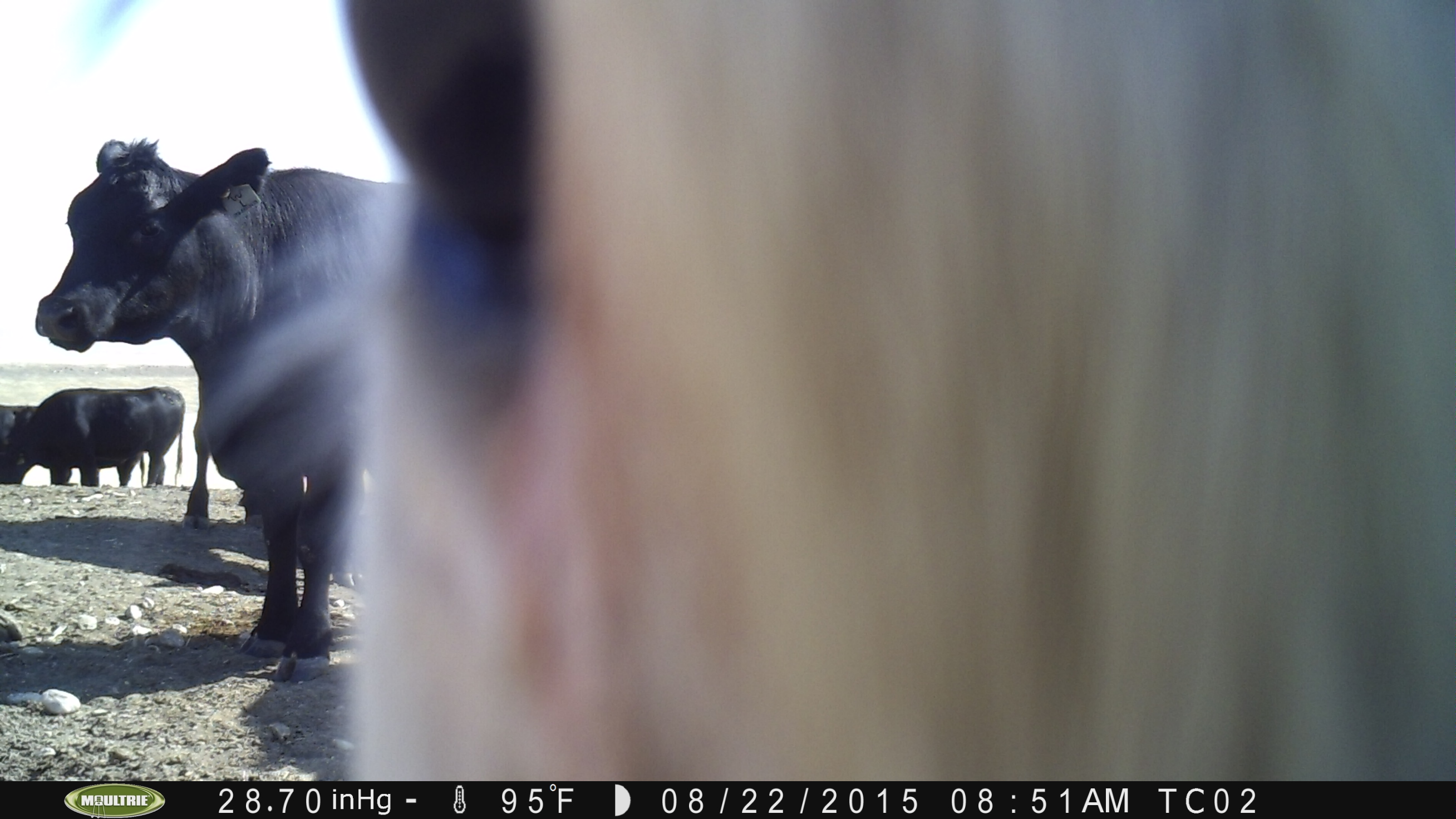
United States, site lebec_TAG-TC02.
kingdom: Animalia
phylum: Chordata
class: Mammalia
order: Artiodactyla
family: Bovidae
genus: Bos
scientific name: Bos taurus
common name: domestic cow